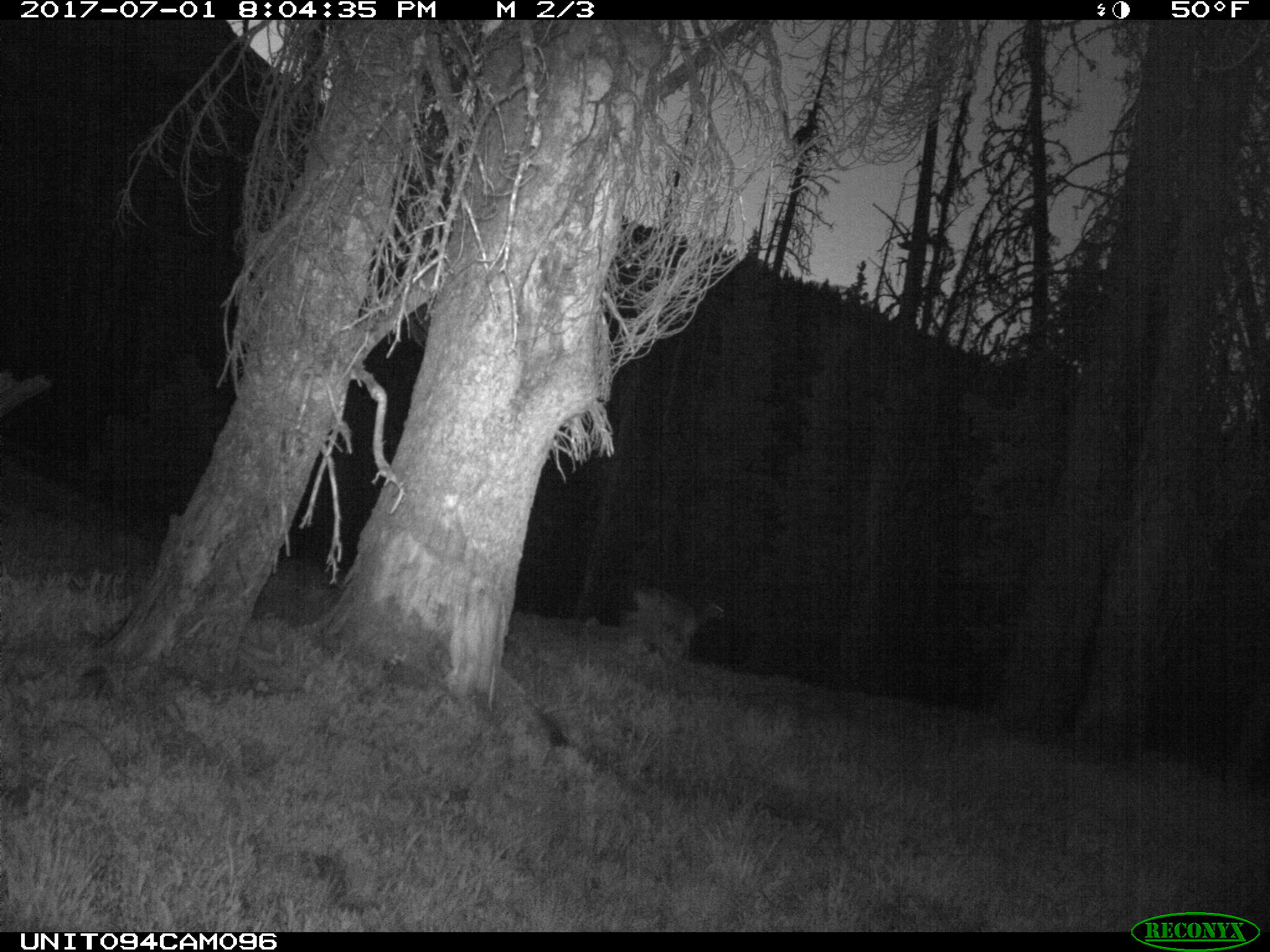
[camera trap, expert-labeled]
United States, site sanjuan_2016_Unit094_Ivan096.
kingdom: Animalia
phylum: Chordata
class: Mammalia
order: Artiodactyla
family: Cervidae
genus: Odocoileus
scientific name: Odocoileus hemionus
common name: mule deer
Odocoileus hemionus (mule deer).